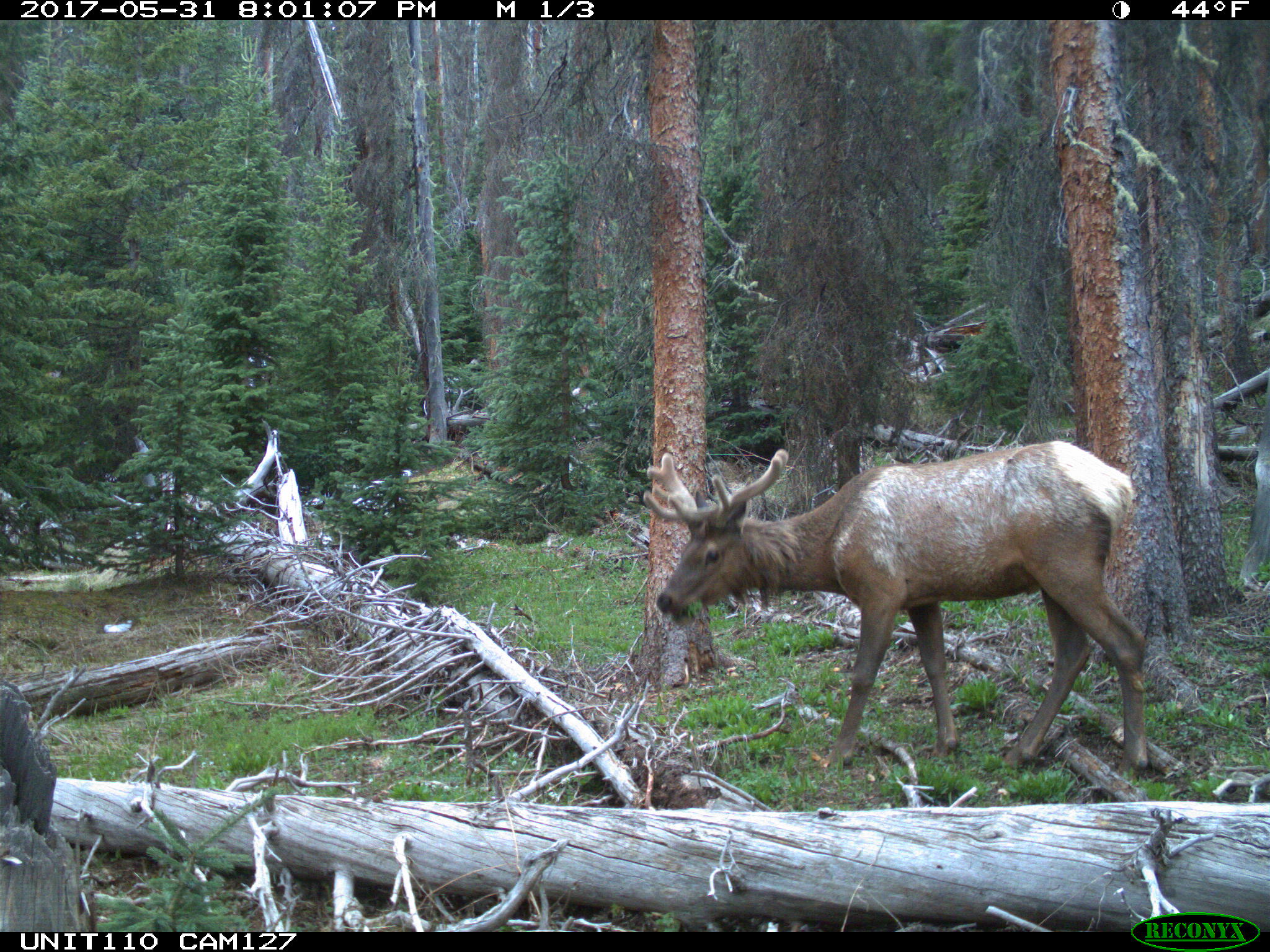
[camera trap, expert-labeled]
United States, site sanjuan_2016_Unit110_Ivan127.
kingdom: Animalia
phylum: Chordata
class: Mammalia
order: Artiodactyla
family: Cervidae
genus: Cervus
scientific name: Cervus elaphus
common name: red deer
Cervus elaphus (red deer).